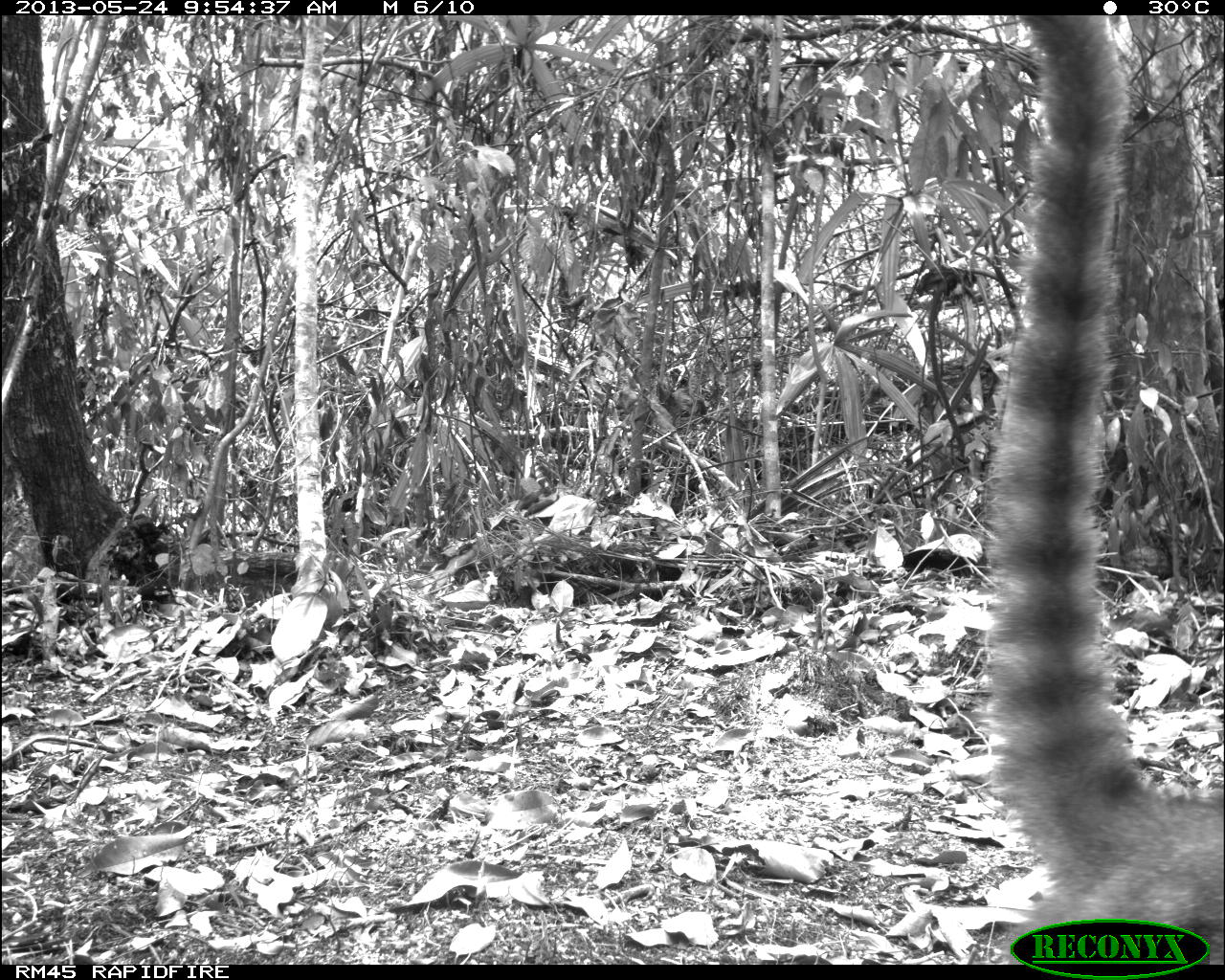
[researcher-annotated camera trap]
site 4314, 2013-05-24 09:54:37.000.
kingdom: Animalia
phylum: Chordata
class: Mammalia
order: Carnivora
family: Procyonidae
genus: Nasua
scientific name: Nasua narica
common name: white-nosed coati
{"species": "Nasua narica (white-nosed coati)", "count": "1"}